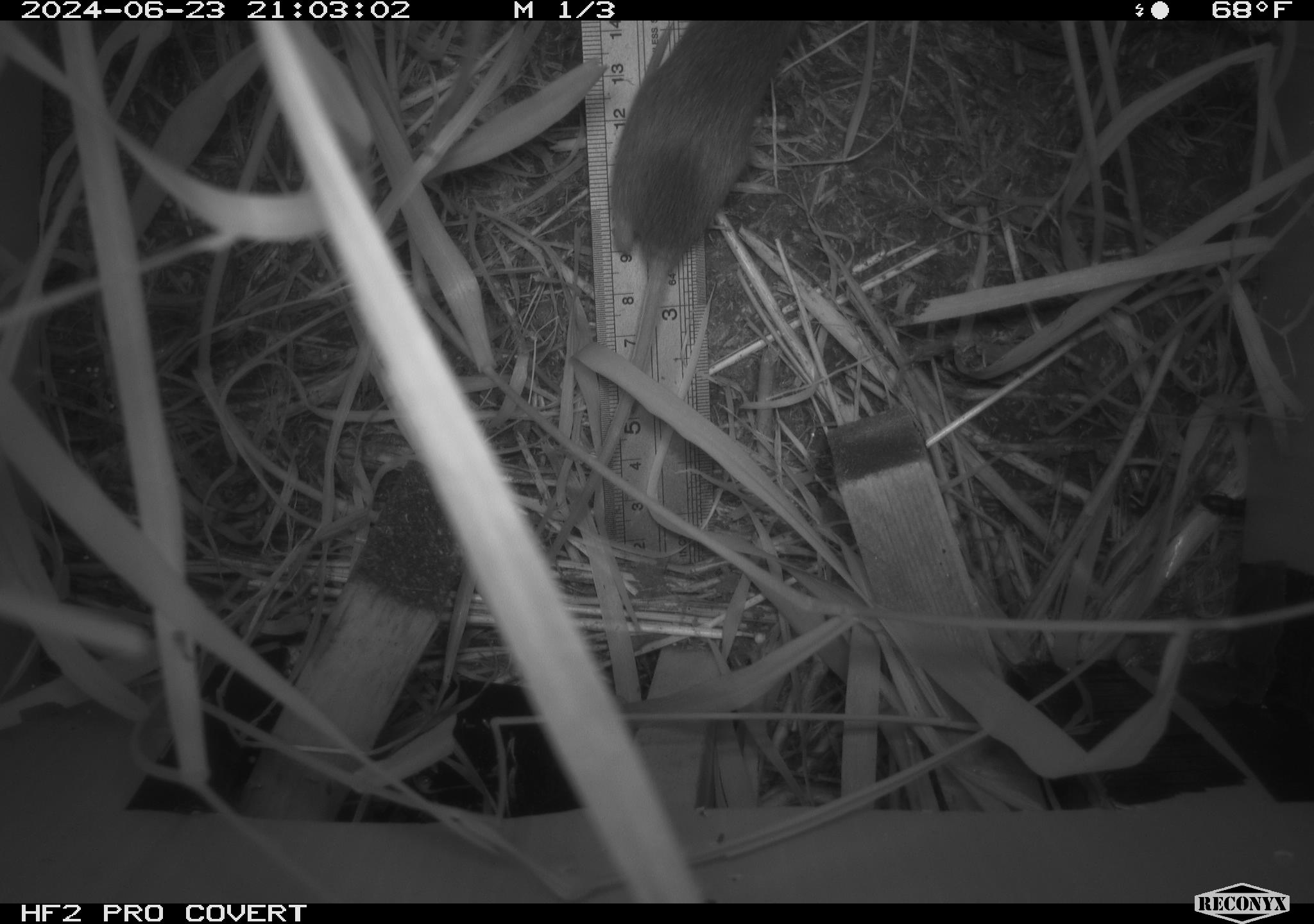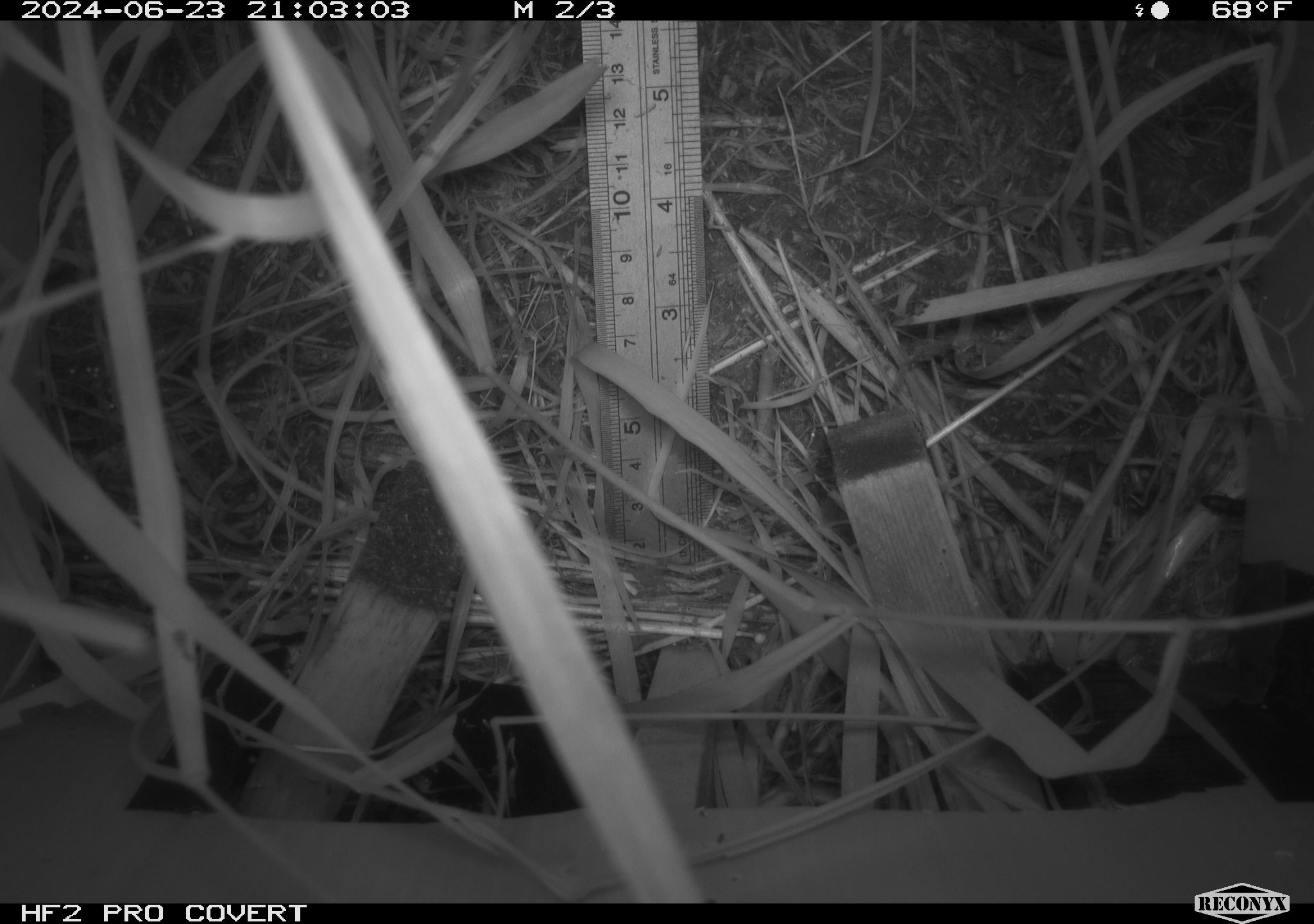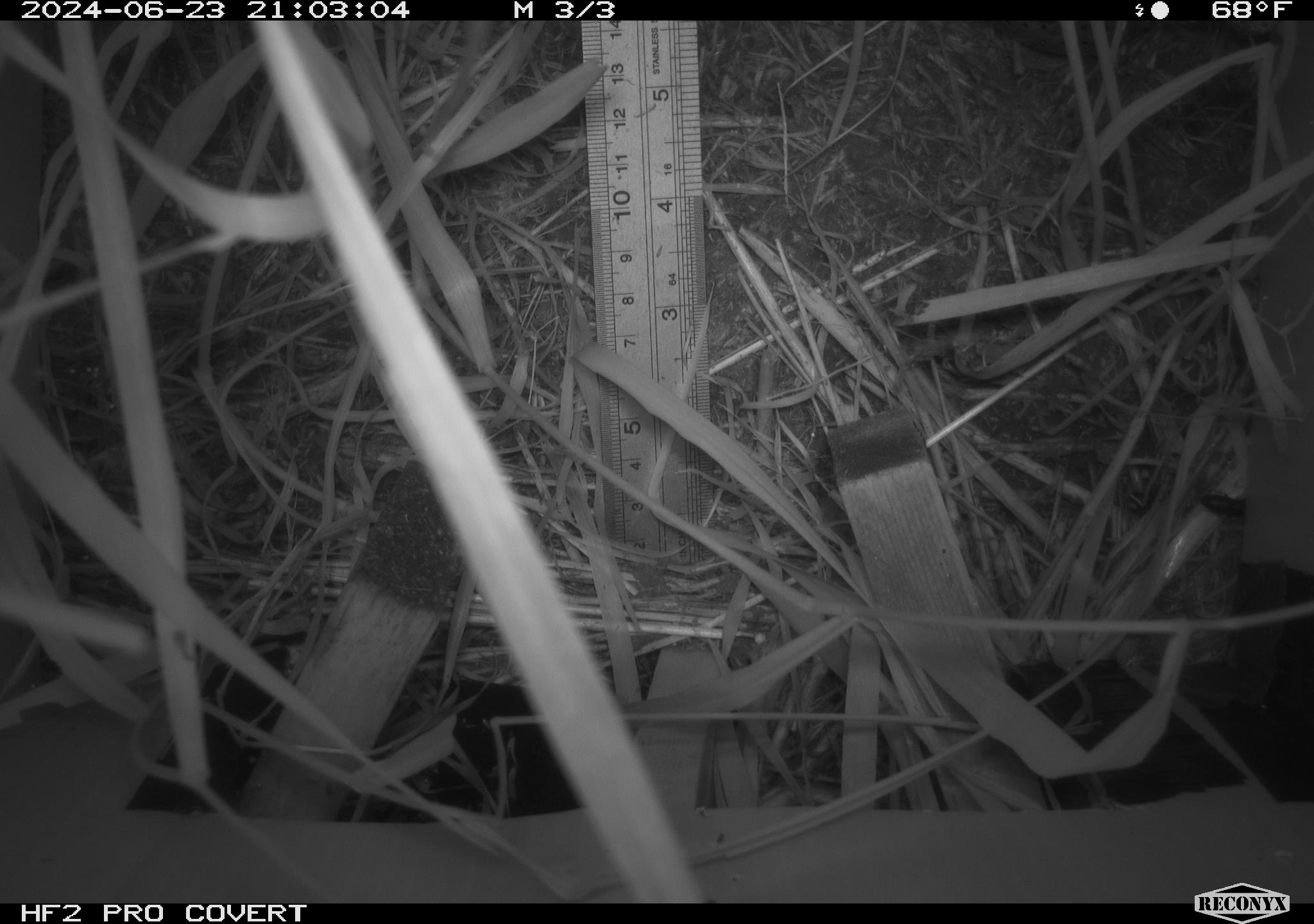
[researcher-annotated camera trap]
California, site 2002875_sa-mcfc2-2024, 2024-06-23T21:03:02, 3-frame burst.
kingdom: Animalia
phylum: Chordata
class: Mammalia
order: Rodentia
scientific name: Rodentia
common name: rodent